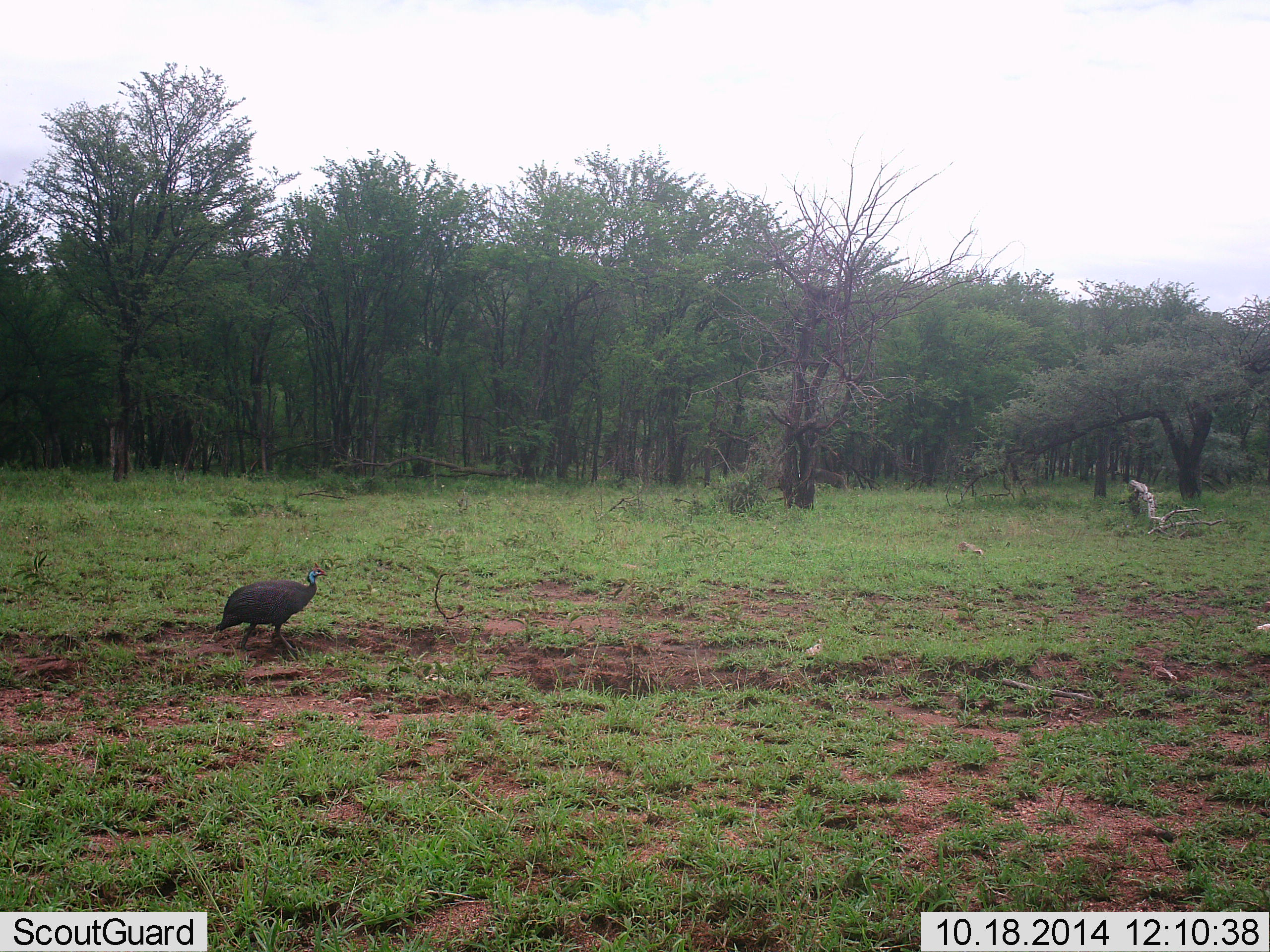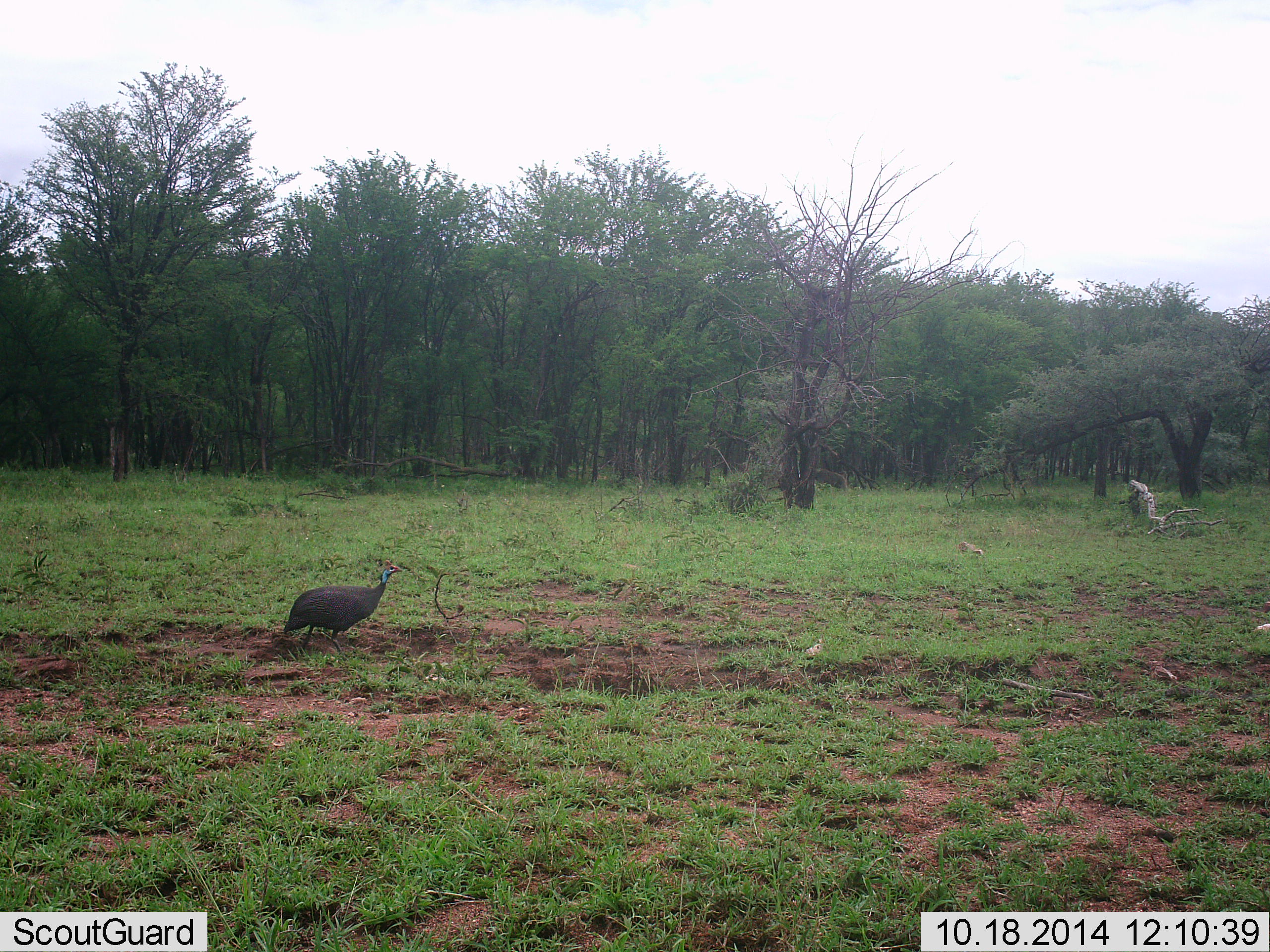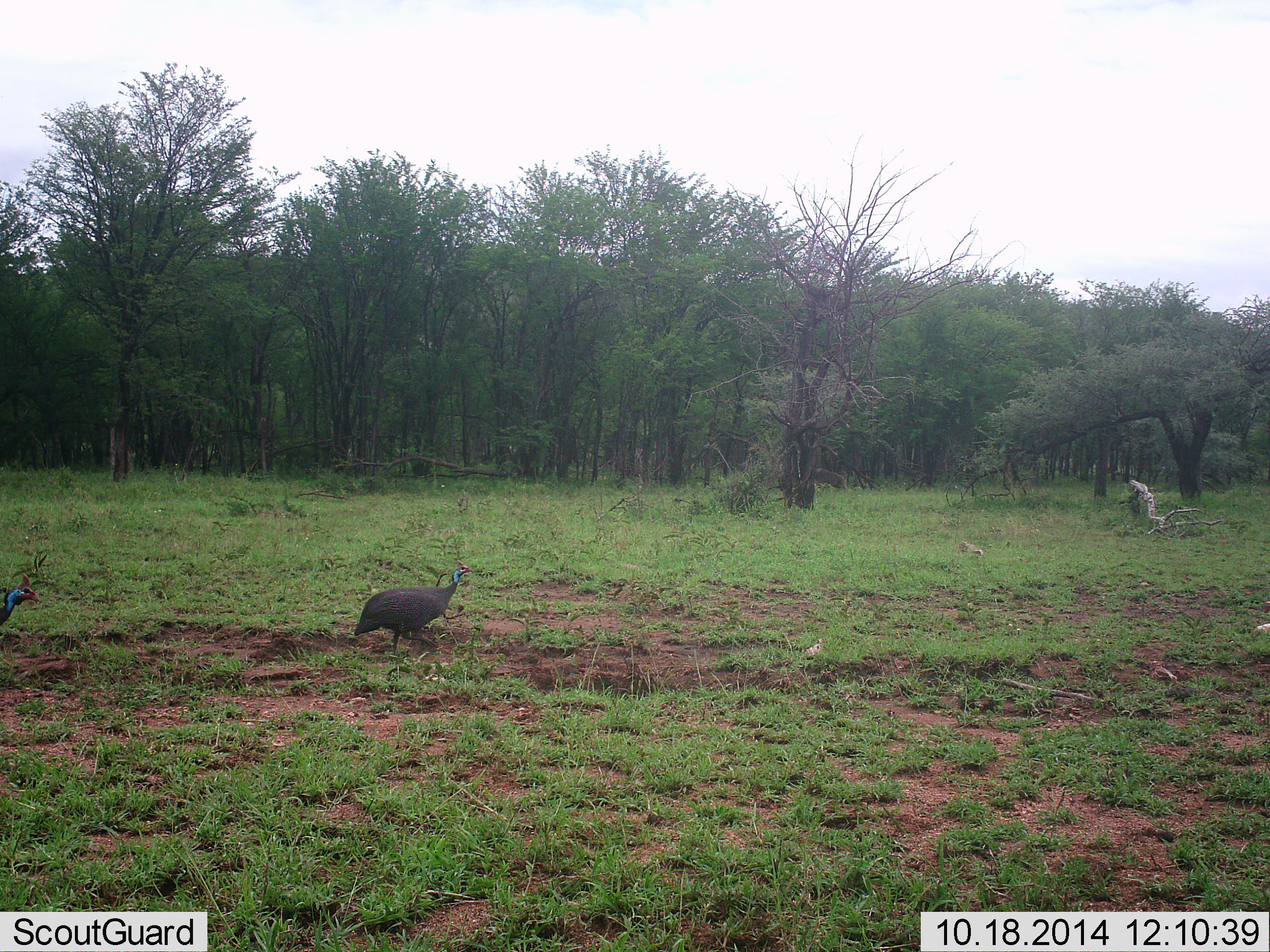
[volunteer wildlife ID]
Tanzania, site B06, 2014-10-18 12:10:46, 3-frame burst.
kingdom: Animalia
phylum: Chordata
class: Aves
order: Galliformes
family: Numididae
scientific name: Numididae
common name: guinea fowl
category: guineafowl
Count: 2.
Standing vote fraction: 30%.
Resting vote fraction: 0%.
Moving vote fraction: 80%.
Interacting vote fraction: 0%.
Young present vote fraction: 0%.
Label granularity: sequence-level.